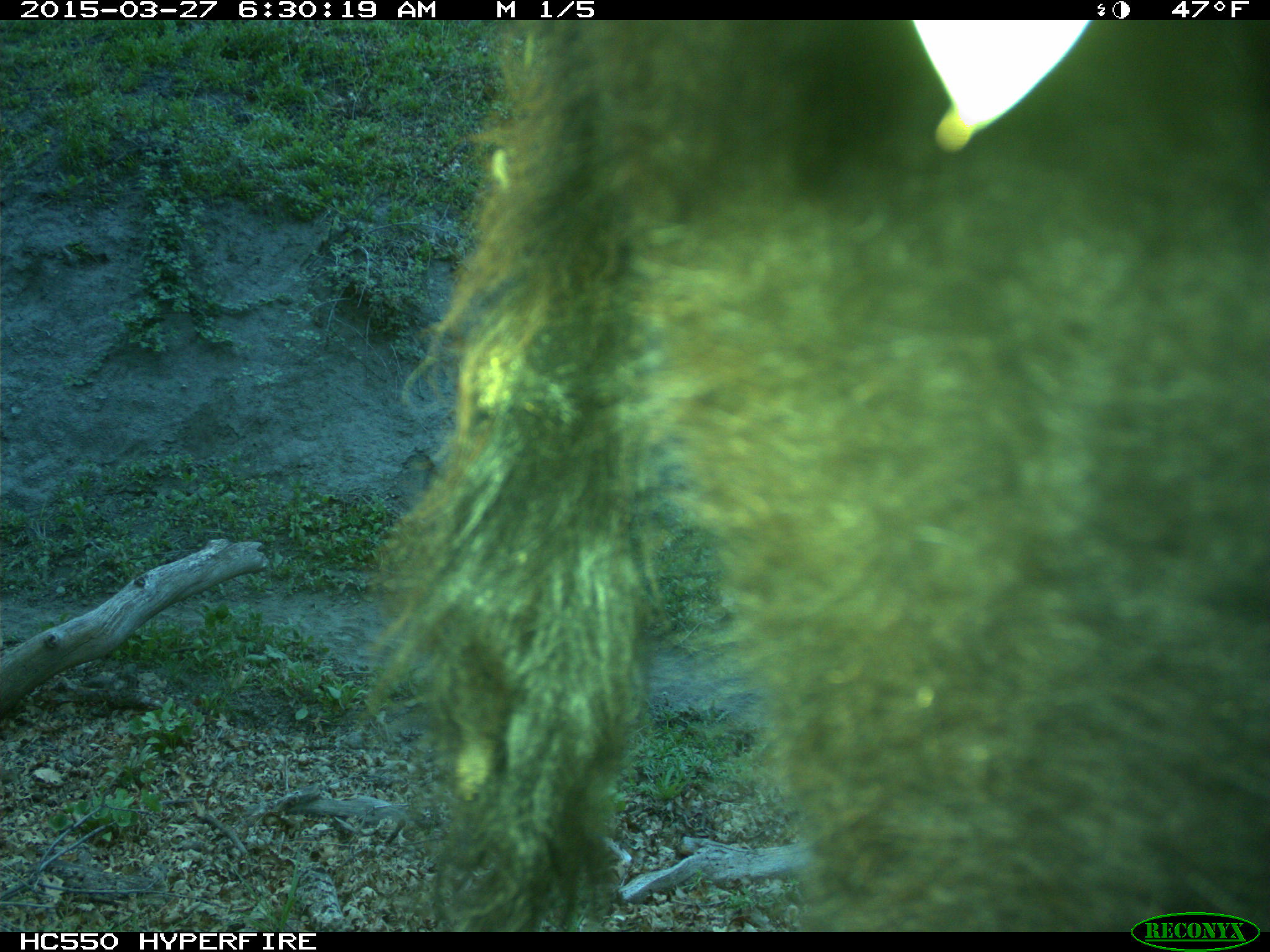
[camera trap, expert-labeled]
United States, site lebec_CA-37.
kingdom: Animalia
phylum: Chordata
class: Mammalia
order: Artiodactyla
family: Bovidae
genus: Bos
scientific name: Bos taurus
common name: domestic cow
Bos taurus (domestic cow).